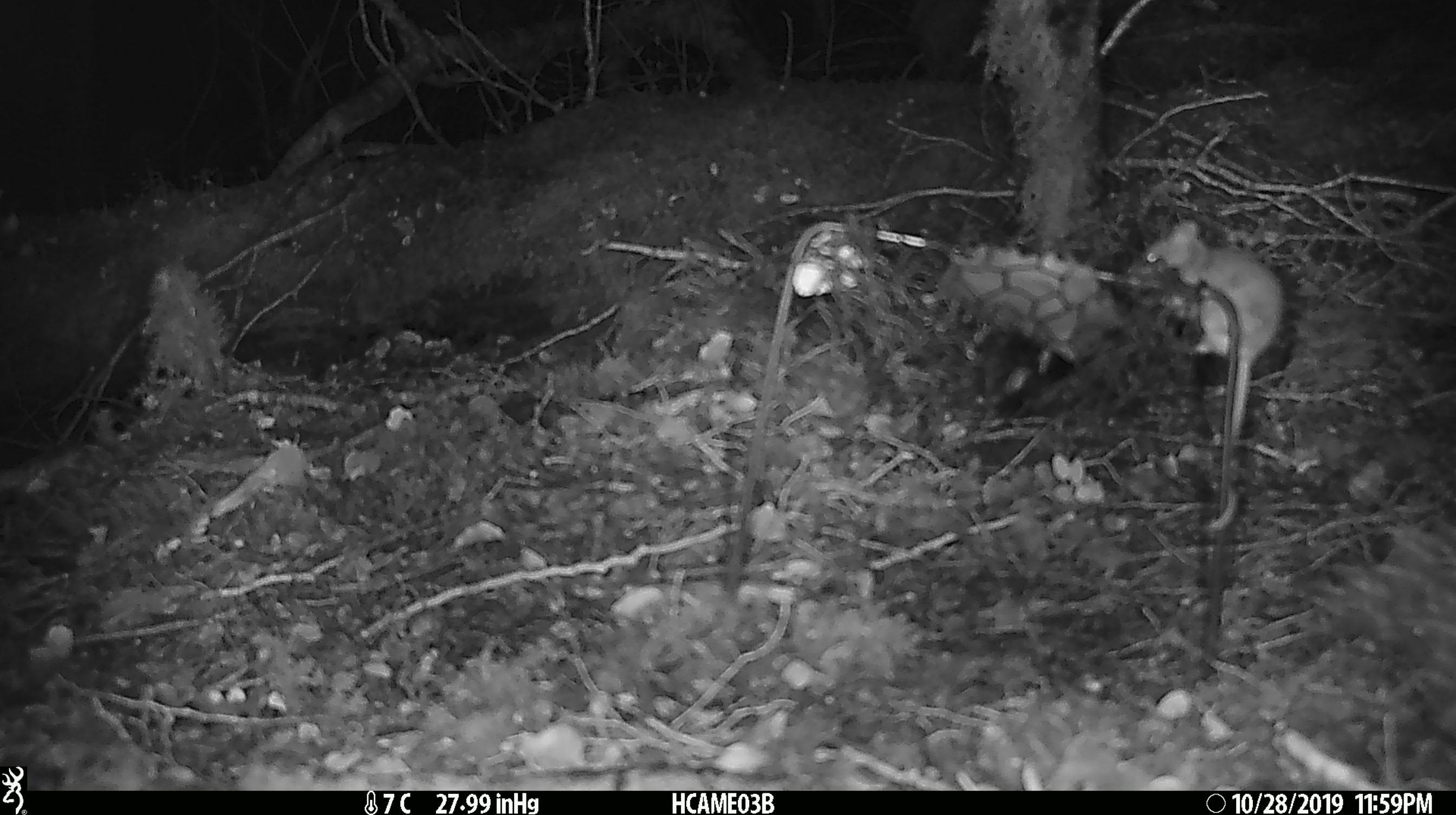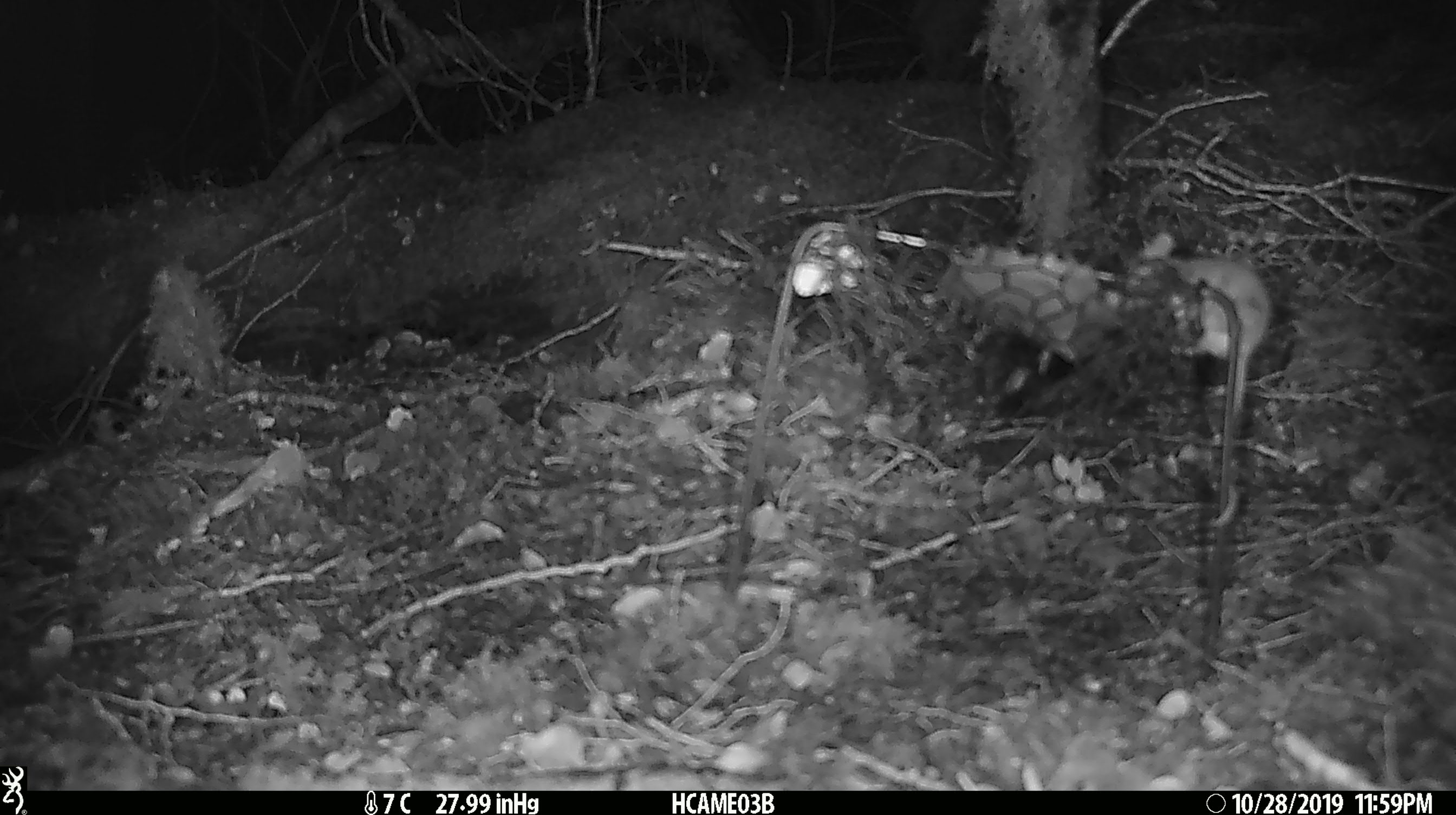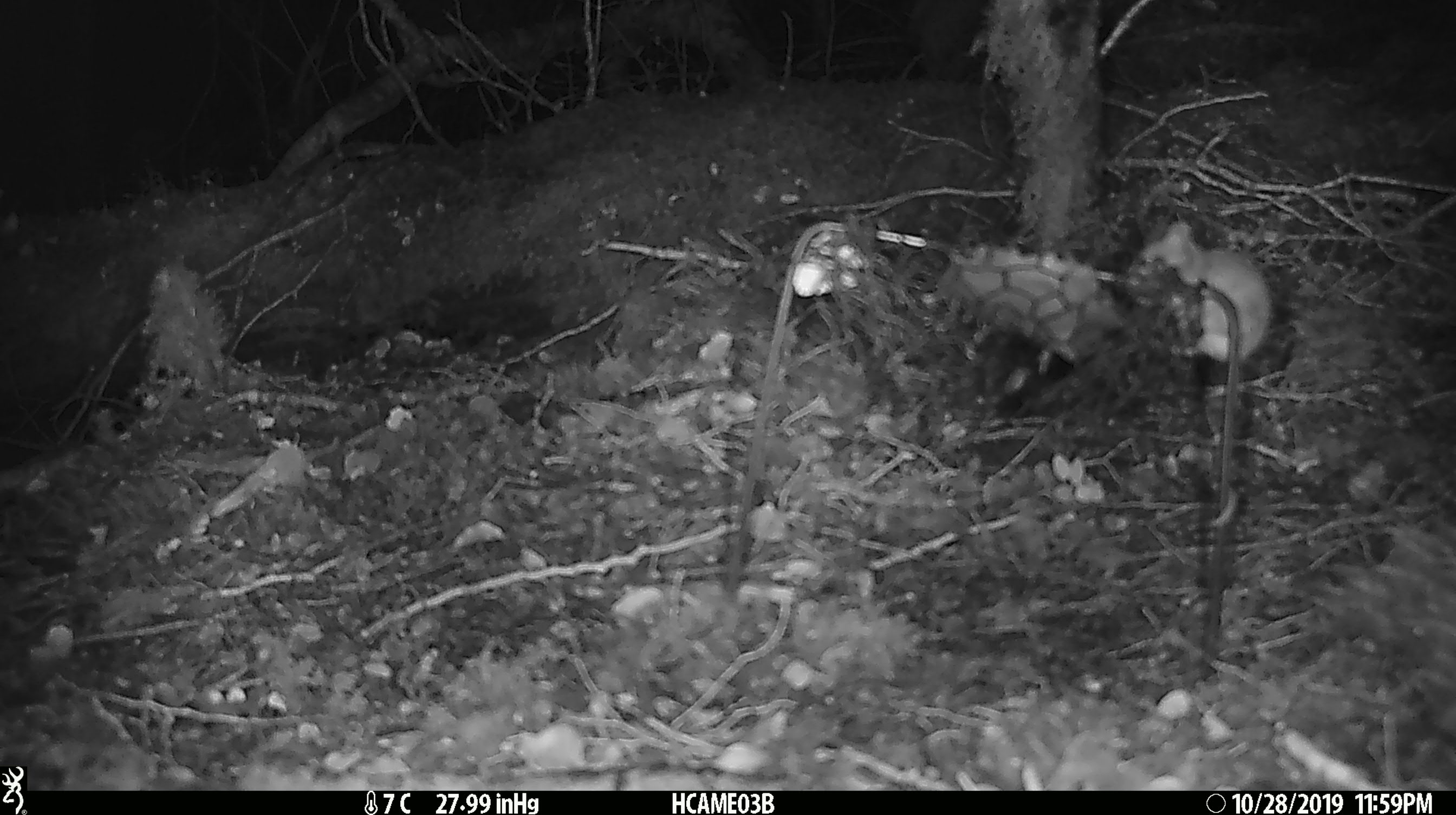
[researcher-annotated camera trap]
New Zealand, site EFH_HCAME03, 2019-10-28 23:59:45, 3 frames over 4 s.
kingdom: Animalia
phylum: Chordata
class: Mammalia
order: Rodentia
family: Muridae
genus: Mus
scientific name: Mus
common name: mouse